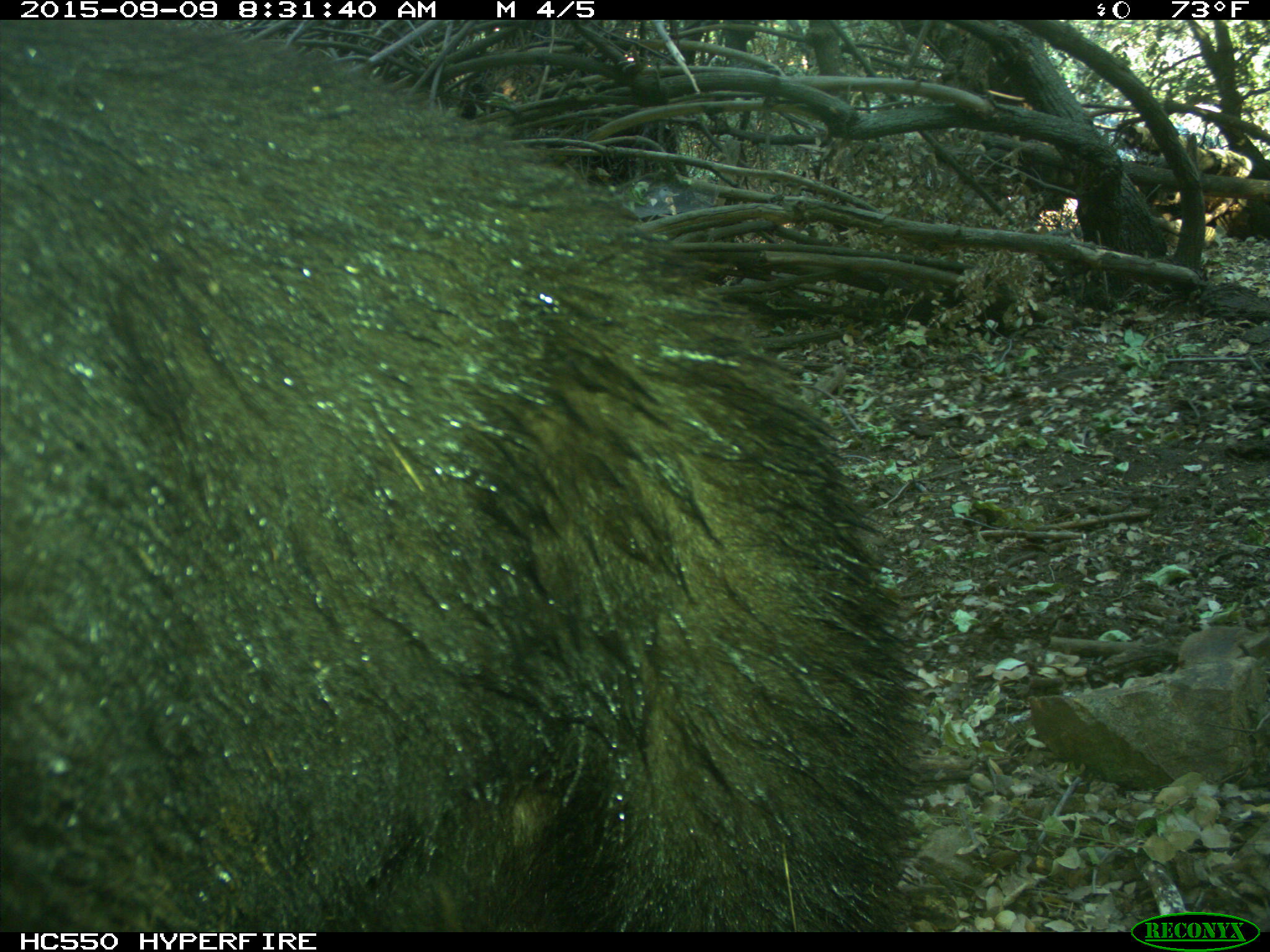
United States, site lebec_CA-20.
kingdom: Animalia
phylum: Chordata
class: Mammalia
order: Carnivora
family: Ursidae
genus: Ursus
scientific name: Ursus americanus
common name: american black bear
Ursus americanus (american black bear).